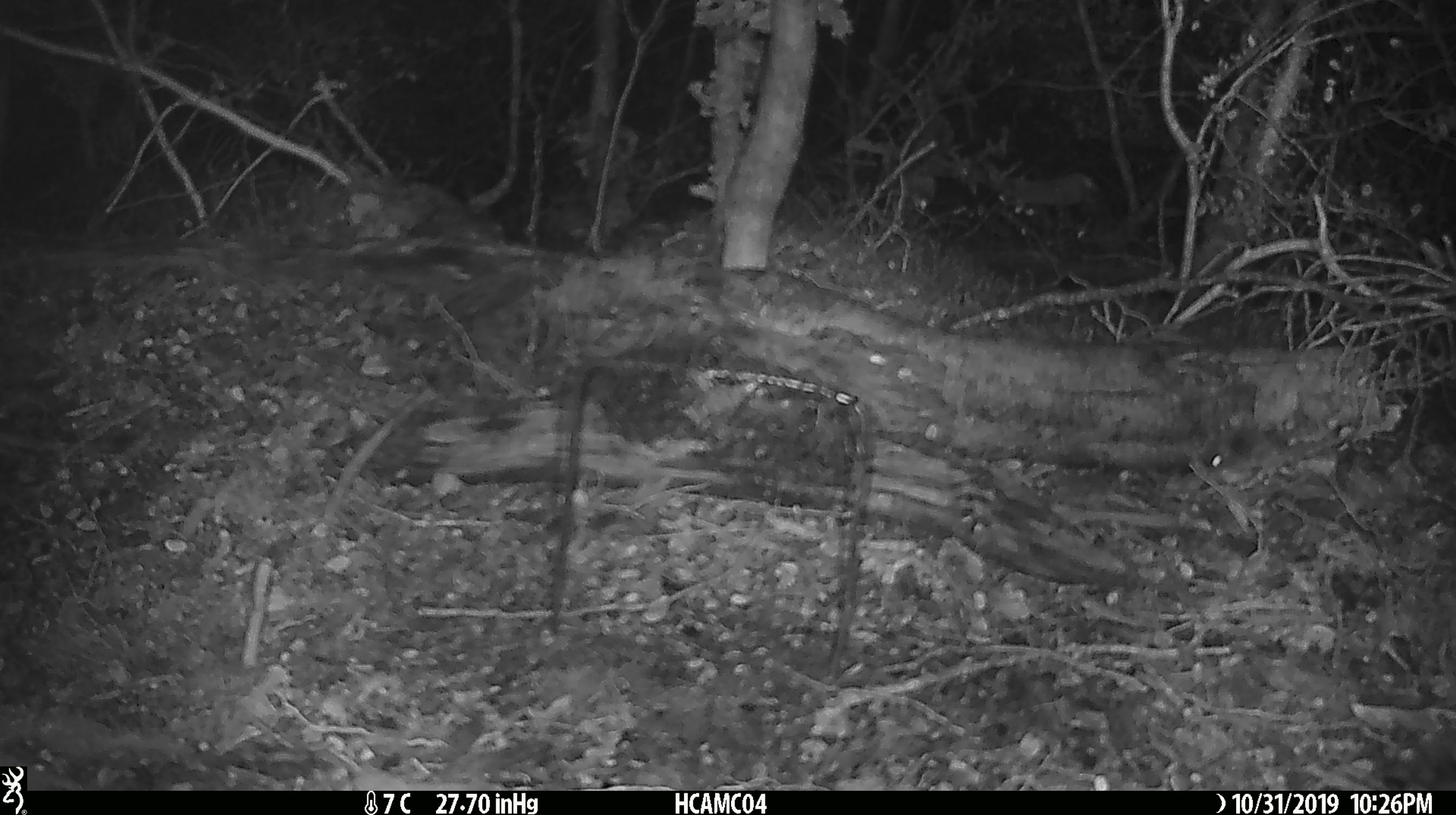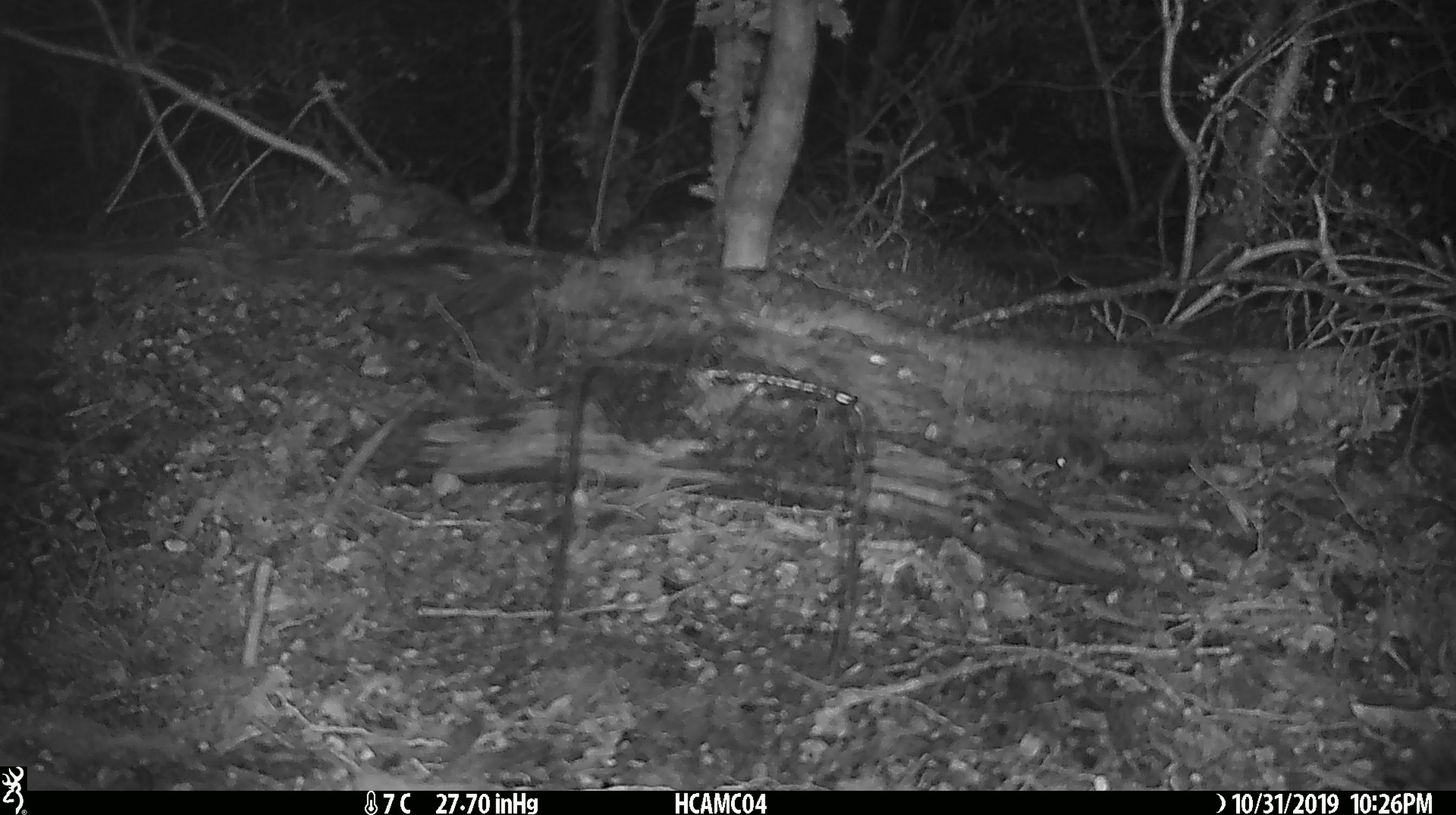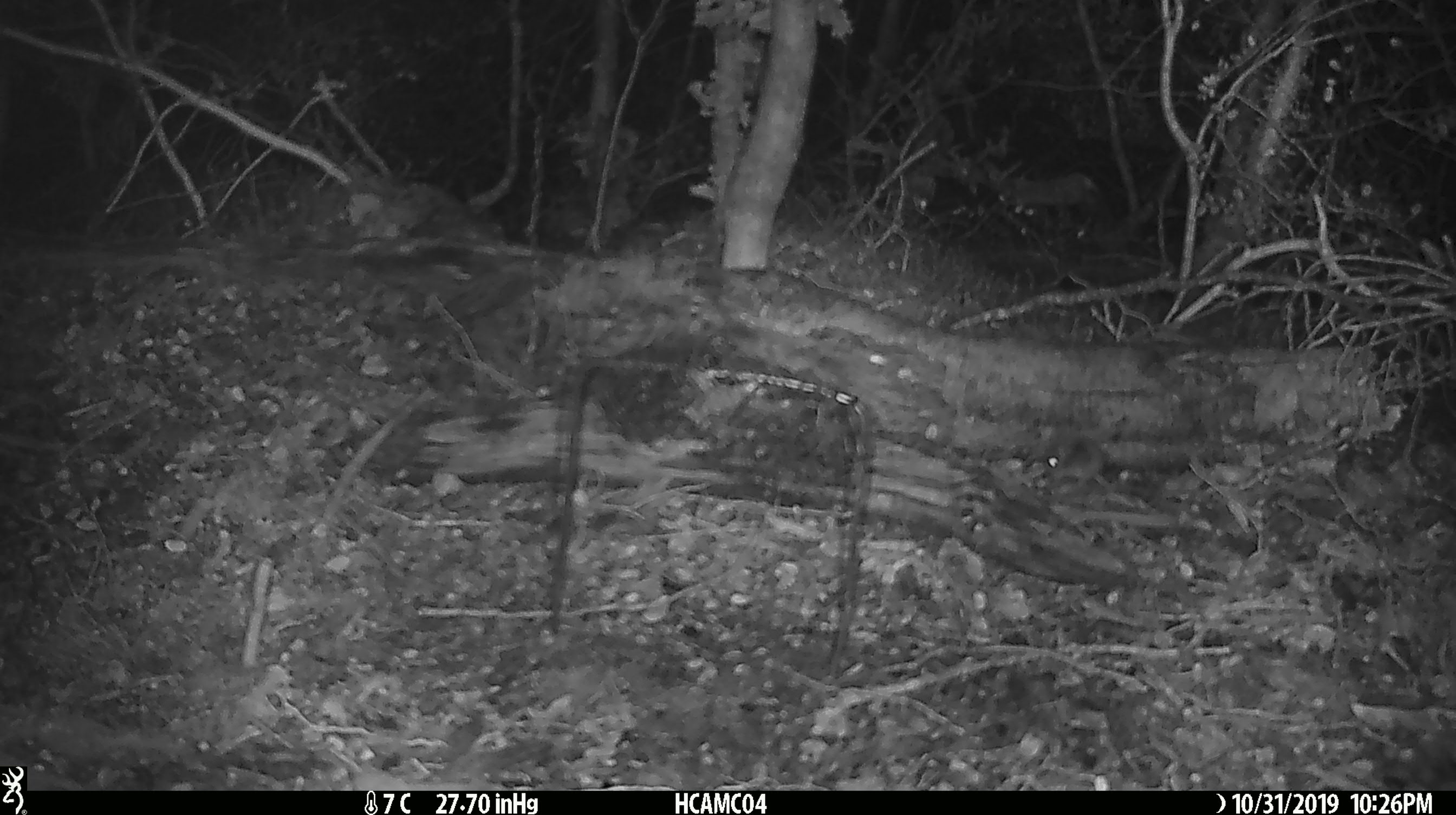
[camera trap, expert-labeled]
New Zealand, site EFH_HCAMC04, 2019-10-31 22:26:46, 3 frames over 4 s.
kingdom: Animalia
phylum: Chordata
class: Mammalia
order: Rodentia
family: Muridae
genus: Mus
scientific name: Mus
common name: mouse